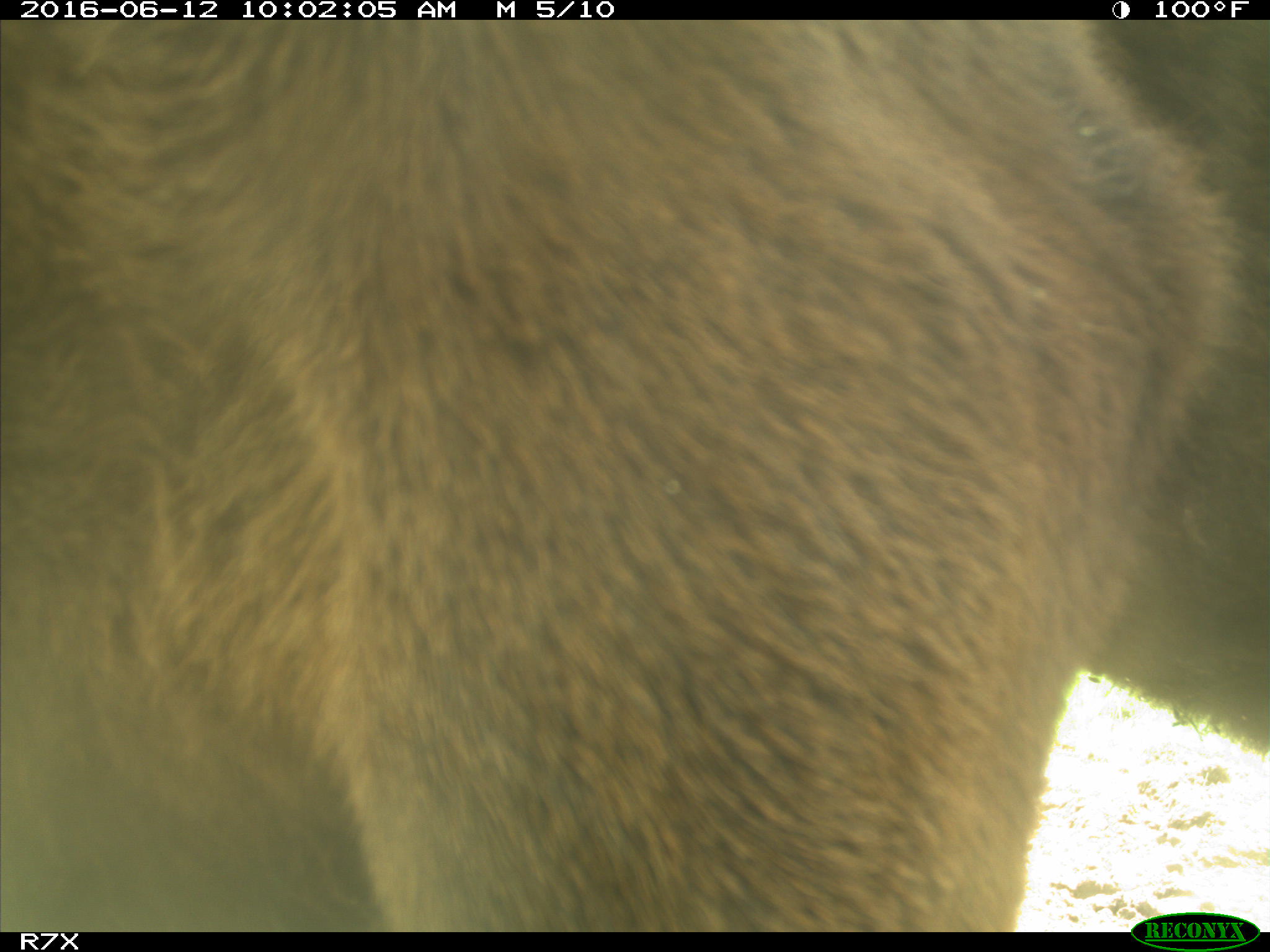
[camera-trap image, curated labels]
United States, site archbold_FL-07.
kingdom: Animalia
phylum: Chordata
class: Mammalia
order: Artiodactyla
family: Bovidae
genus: Bos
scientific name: Bos taurus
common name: domestic cow